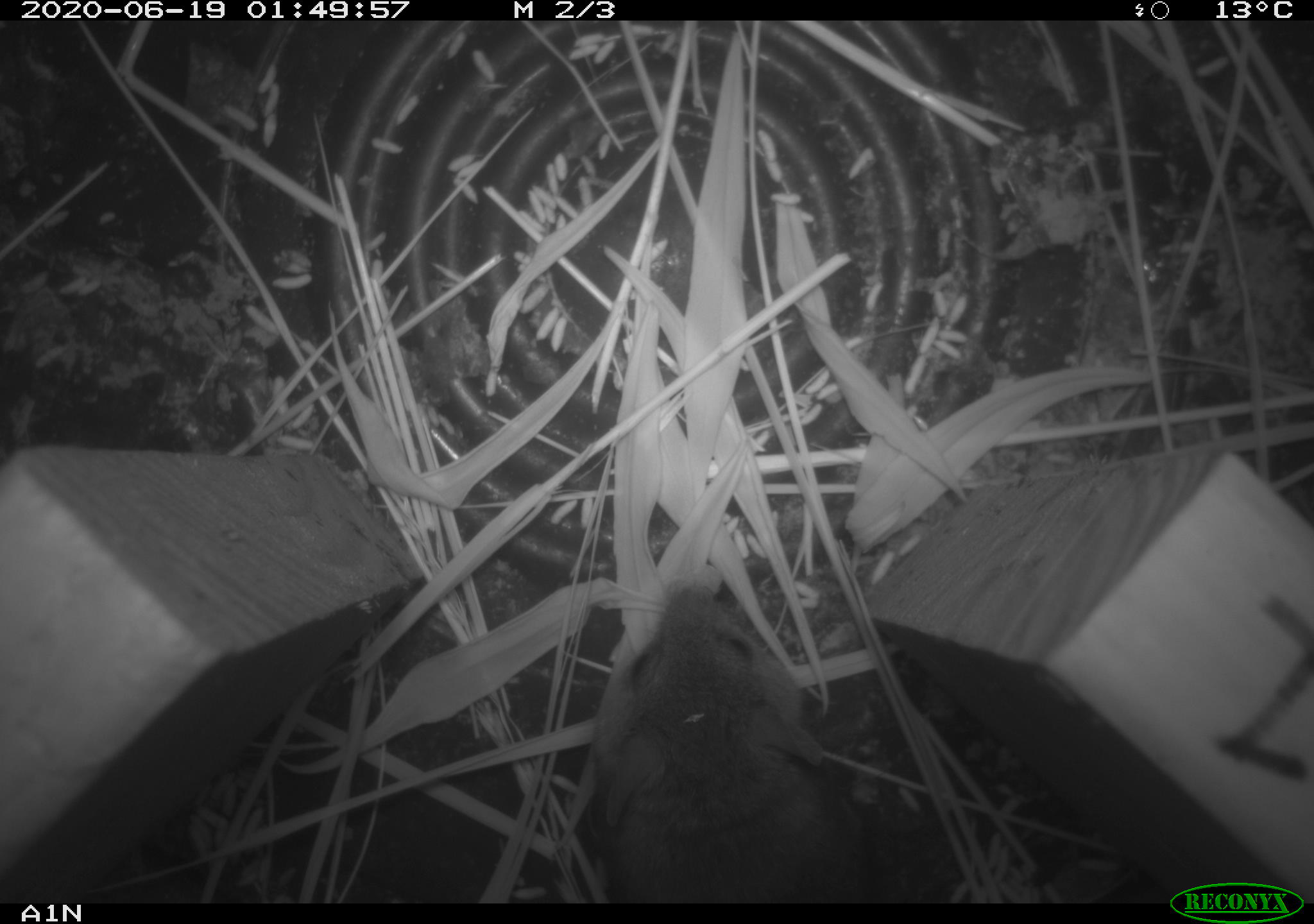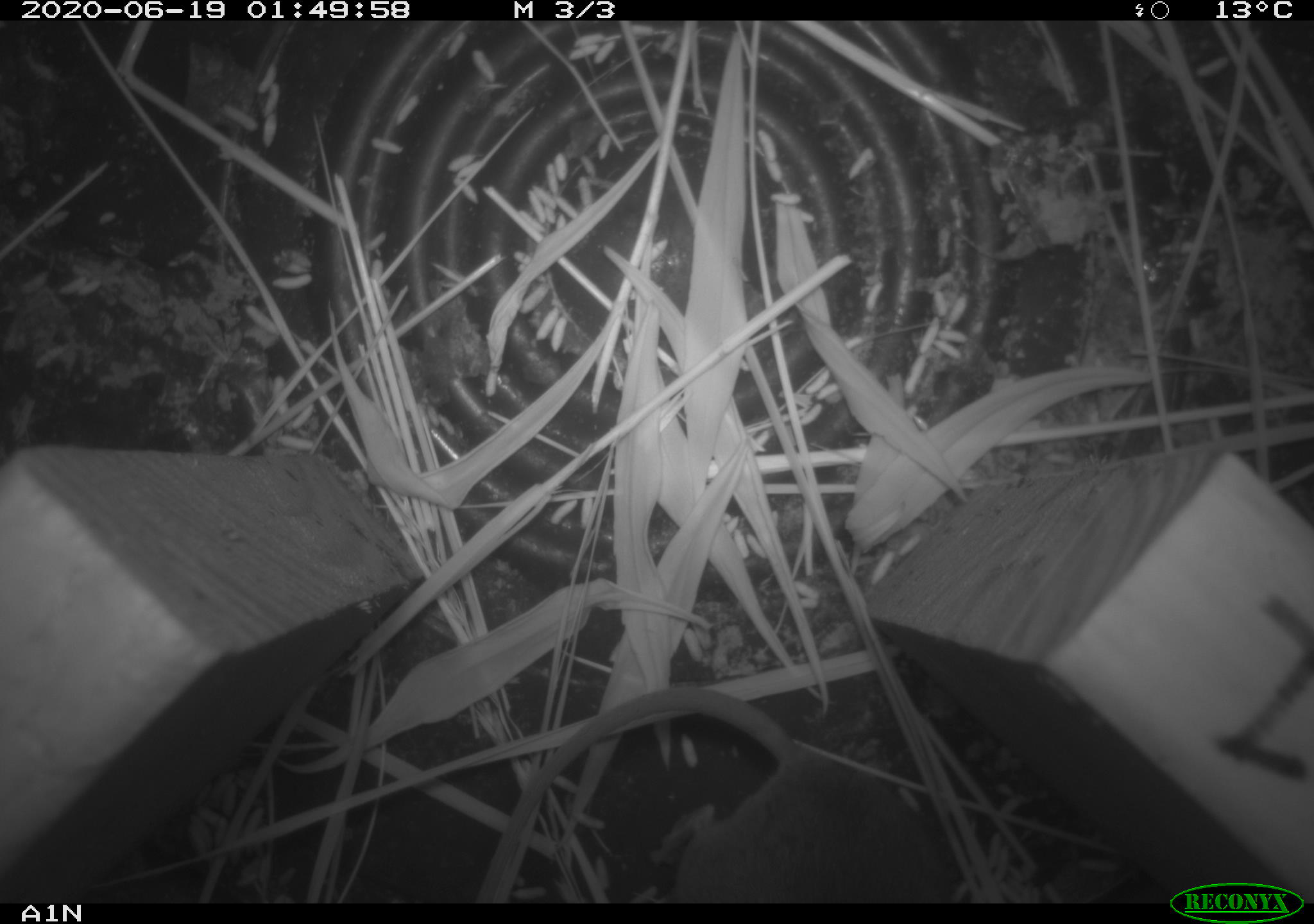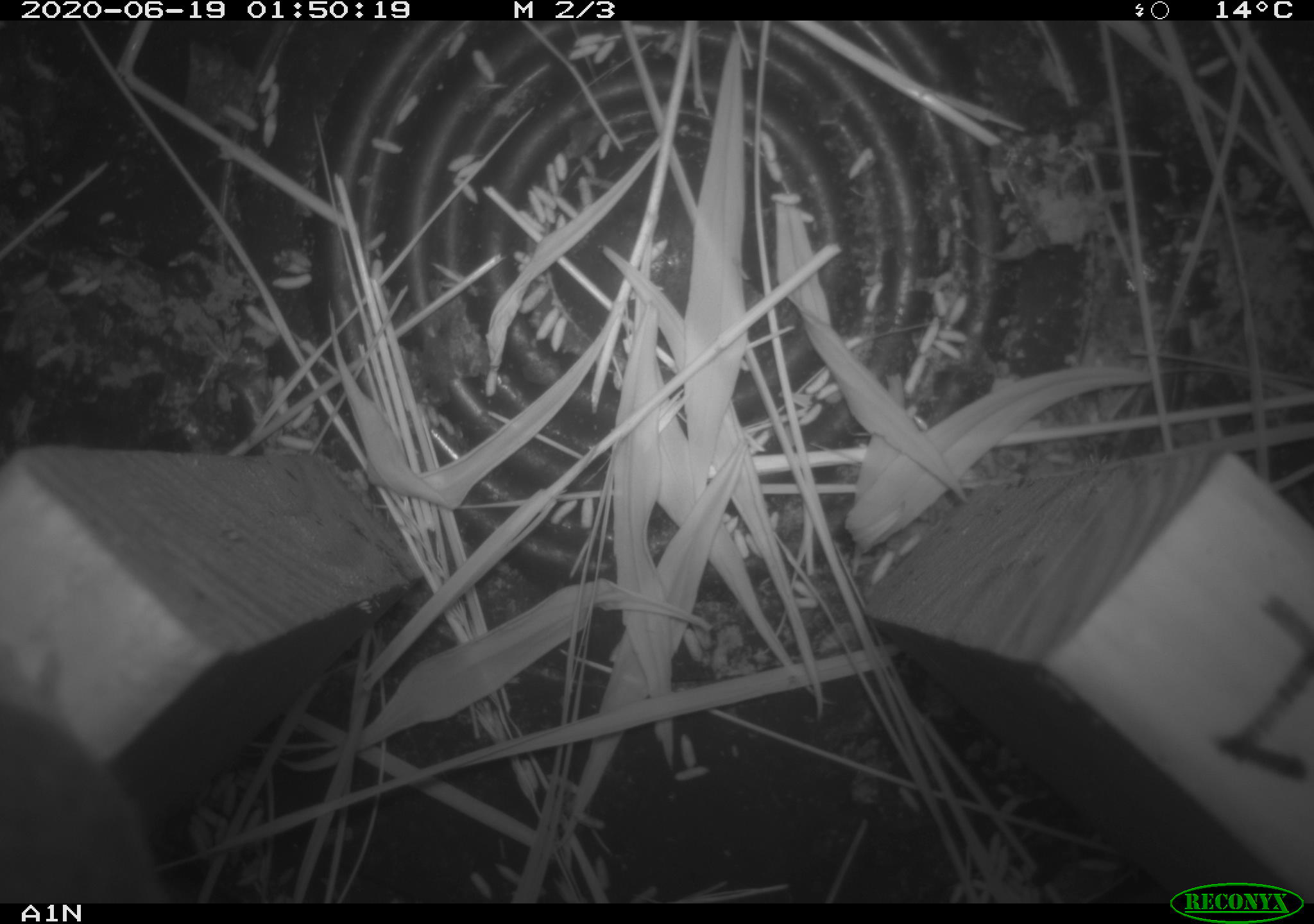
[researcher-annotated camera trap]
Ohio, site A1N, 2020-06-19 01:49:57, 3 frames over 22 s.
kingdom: Animalia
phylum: Chordata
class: Mammalia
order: Rodentia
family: Cricetidae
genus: Peromyscus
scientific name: Peromyscus leucopus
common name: white-footed mouse